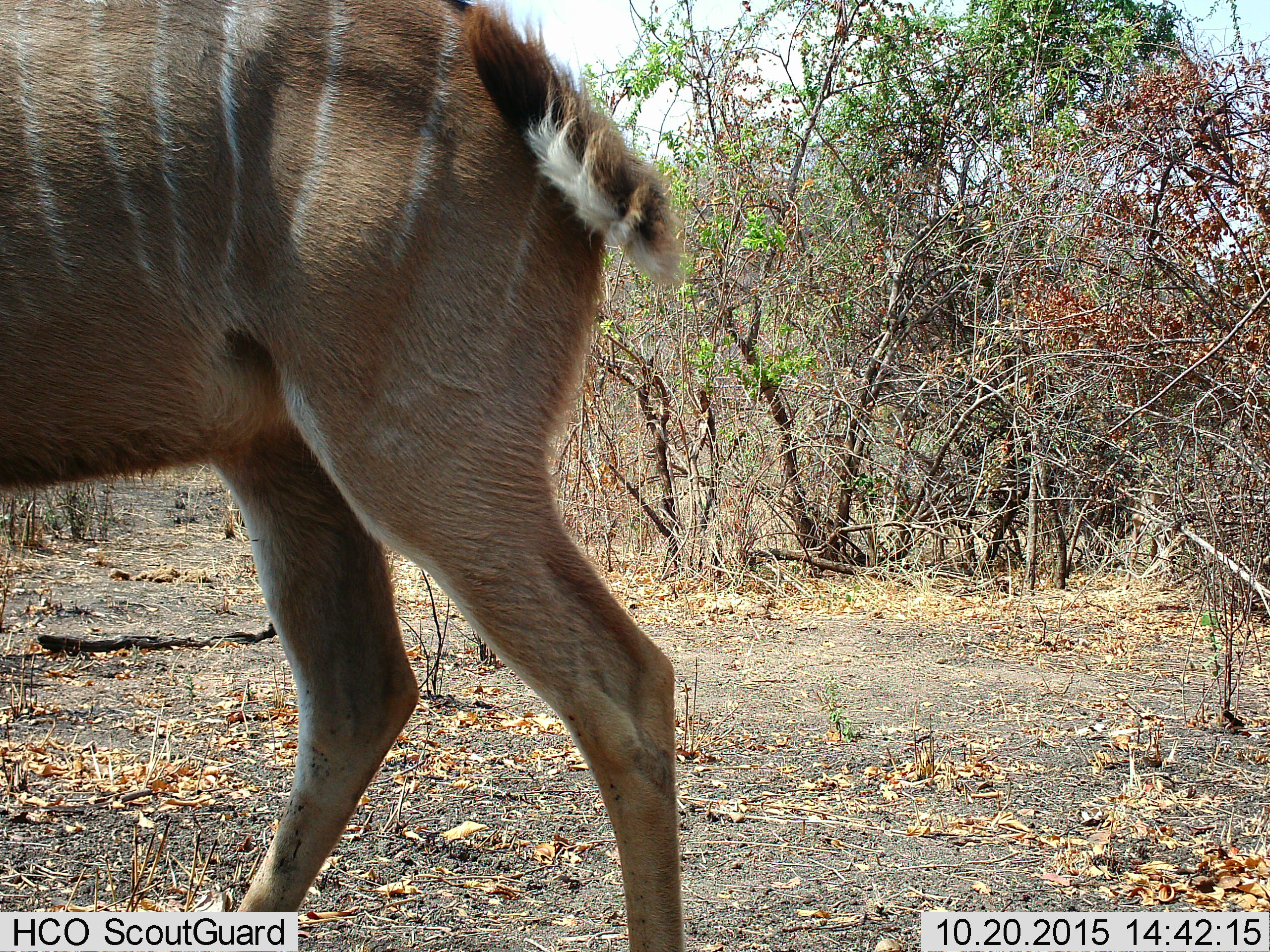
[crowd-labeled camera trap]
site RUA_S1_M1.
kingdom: Animalia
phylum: Chordata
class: Mammalia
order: Artiodactyla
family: Bovidae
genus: Tragelaphus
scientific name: Tragelaphus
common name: kudu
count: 1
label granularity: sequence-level